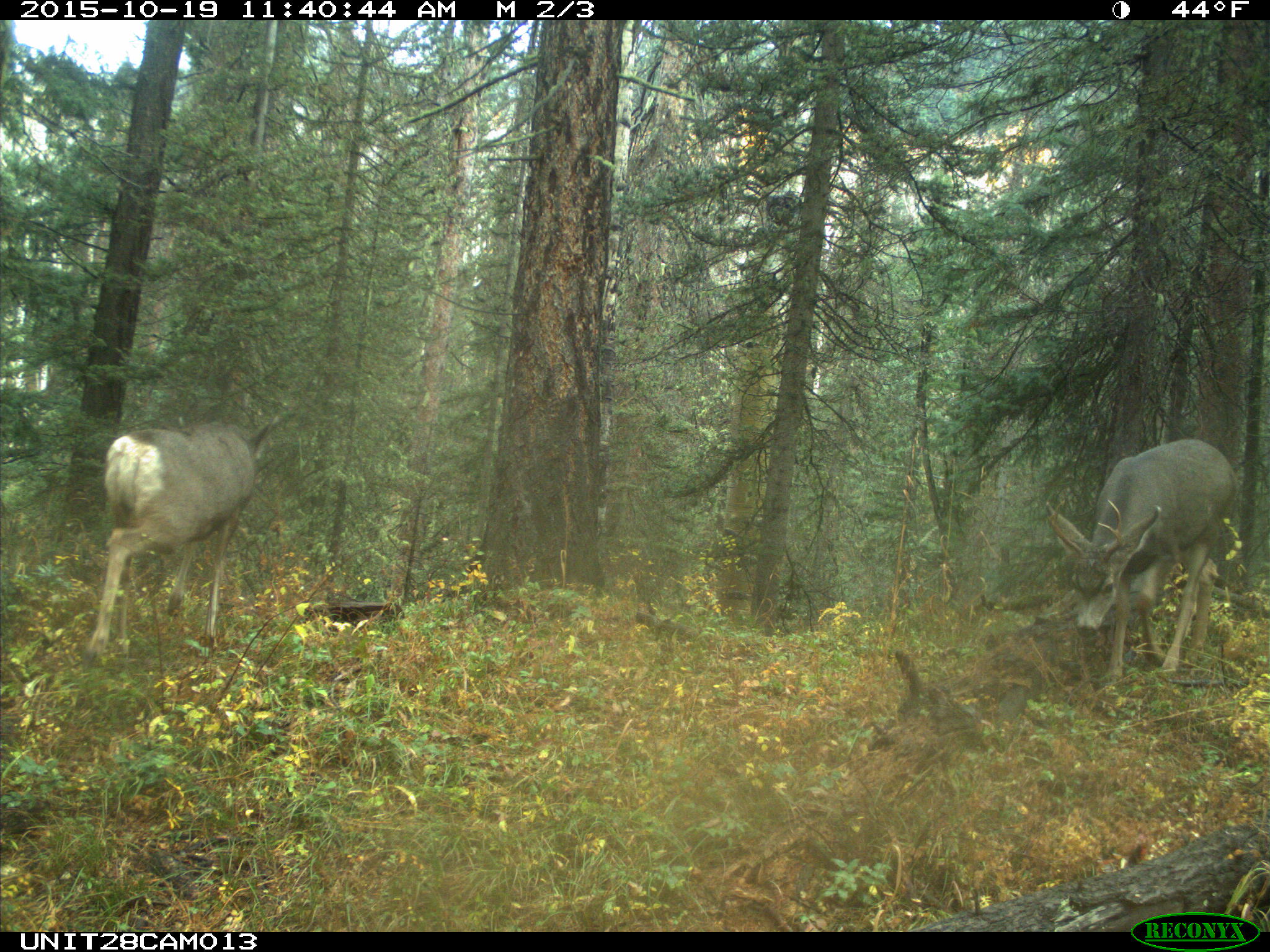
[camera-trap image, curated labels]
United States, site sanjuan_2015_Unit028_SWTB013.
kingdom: Animalia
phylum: Chordata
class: Mammalia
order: Artiodactyla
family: Cervidae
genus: Odocoileus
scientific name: Odocoileus hemionus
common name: mule deer